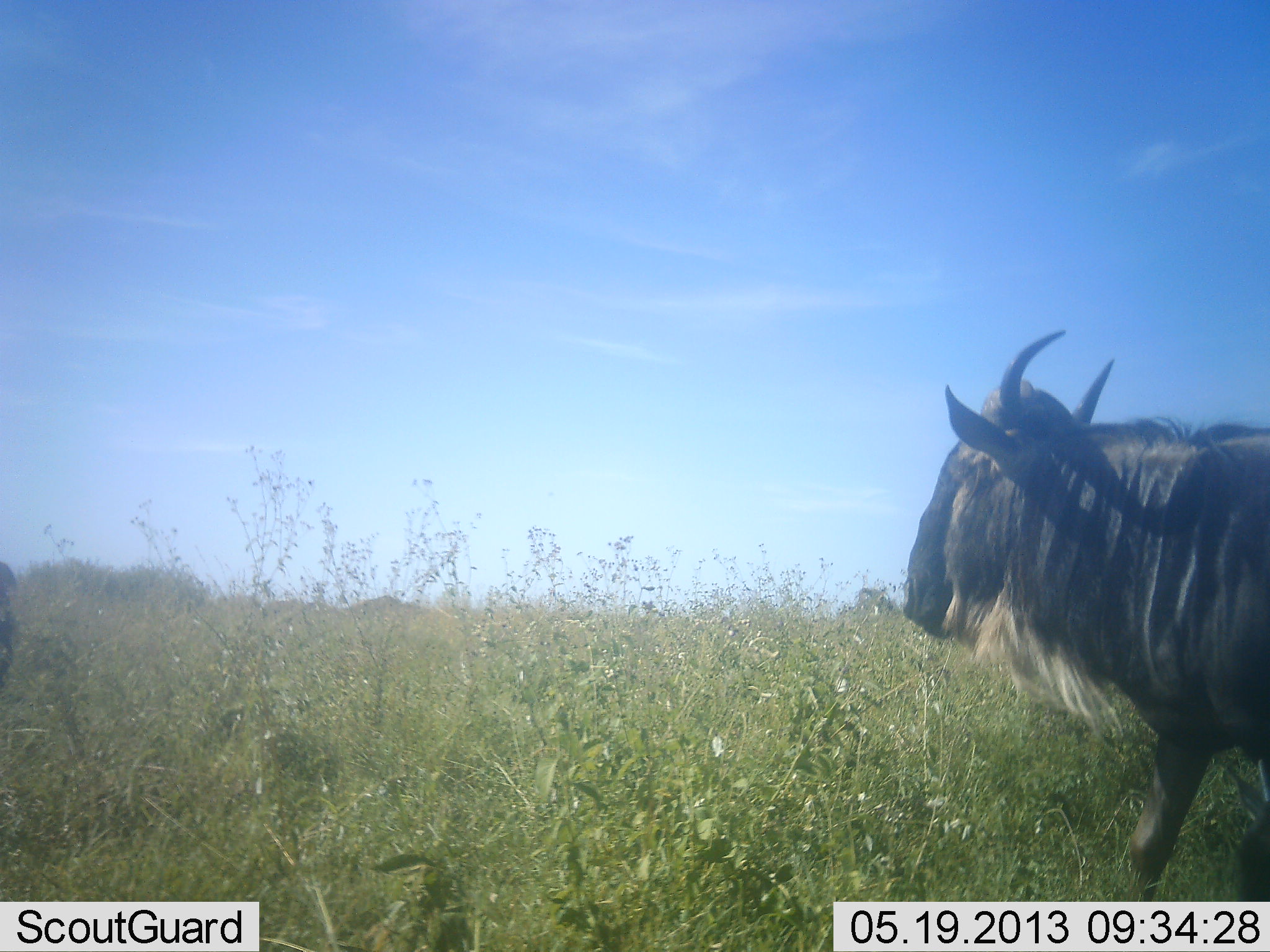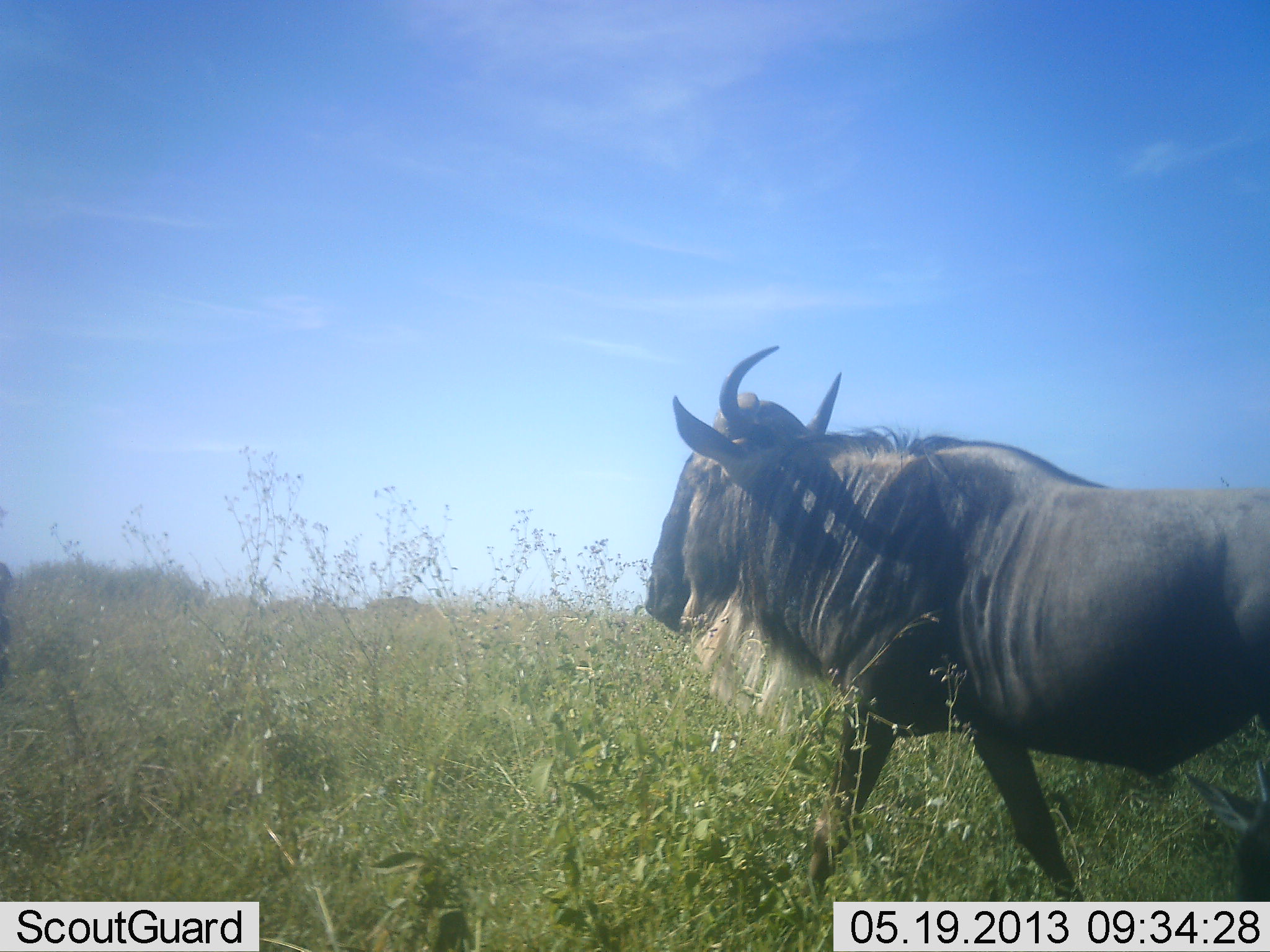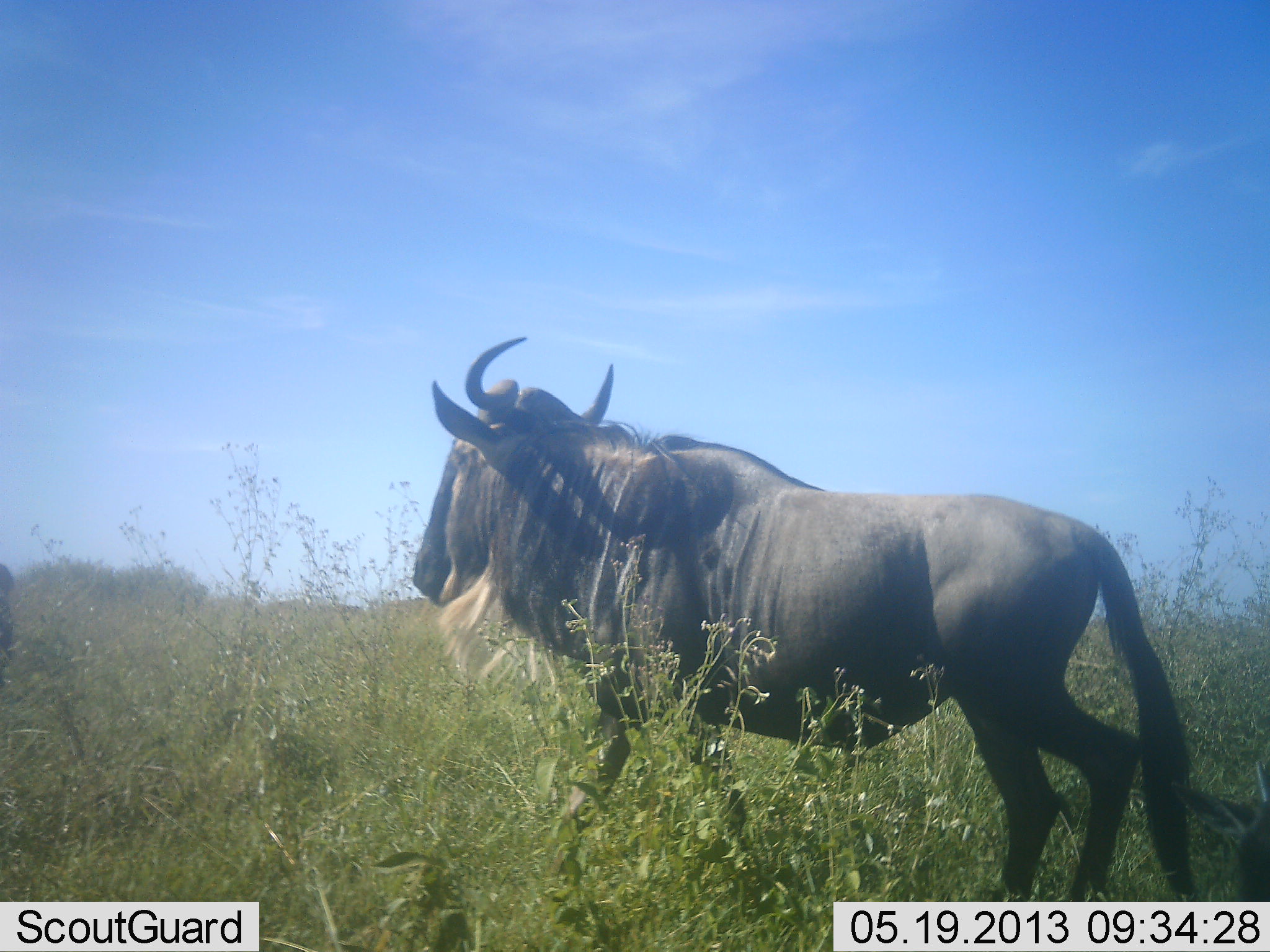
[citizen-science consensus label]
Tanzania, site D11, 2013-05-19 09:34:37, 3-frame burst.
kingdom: Animalia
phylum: Chordata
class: Mammalia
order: Artiodactyla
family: Bovidae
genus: Connochaetes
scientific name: Connochaetes taurinus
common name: blue wildebeest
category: wildebeest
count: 1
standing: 0%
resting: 0%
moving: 100%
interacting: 0%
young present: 0%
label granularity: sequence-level